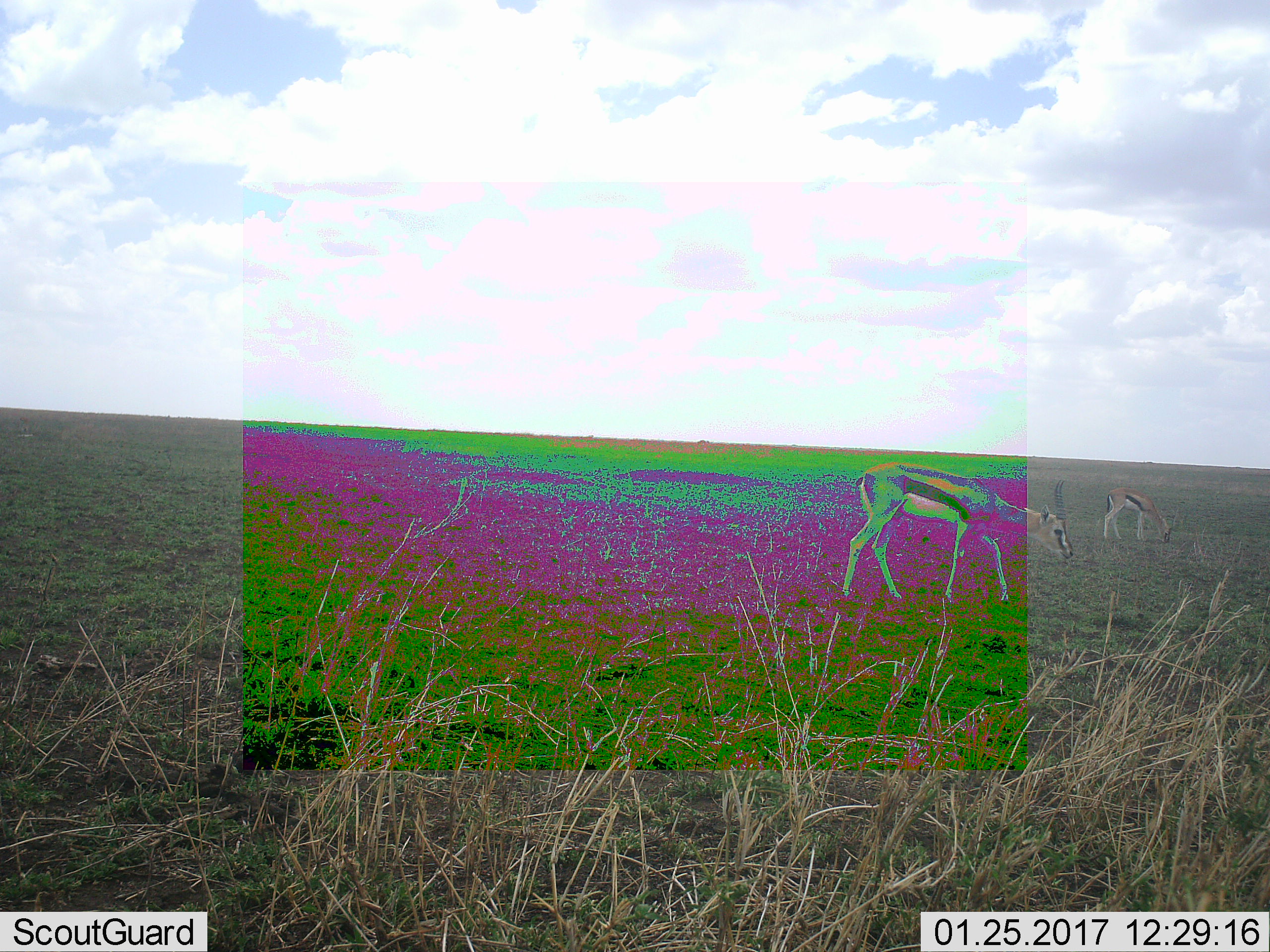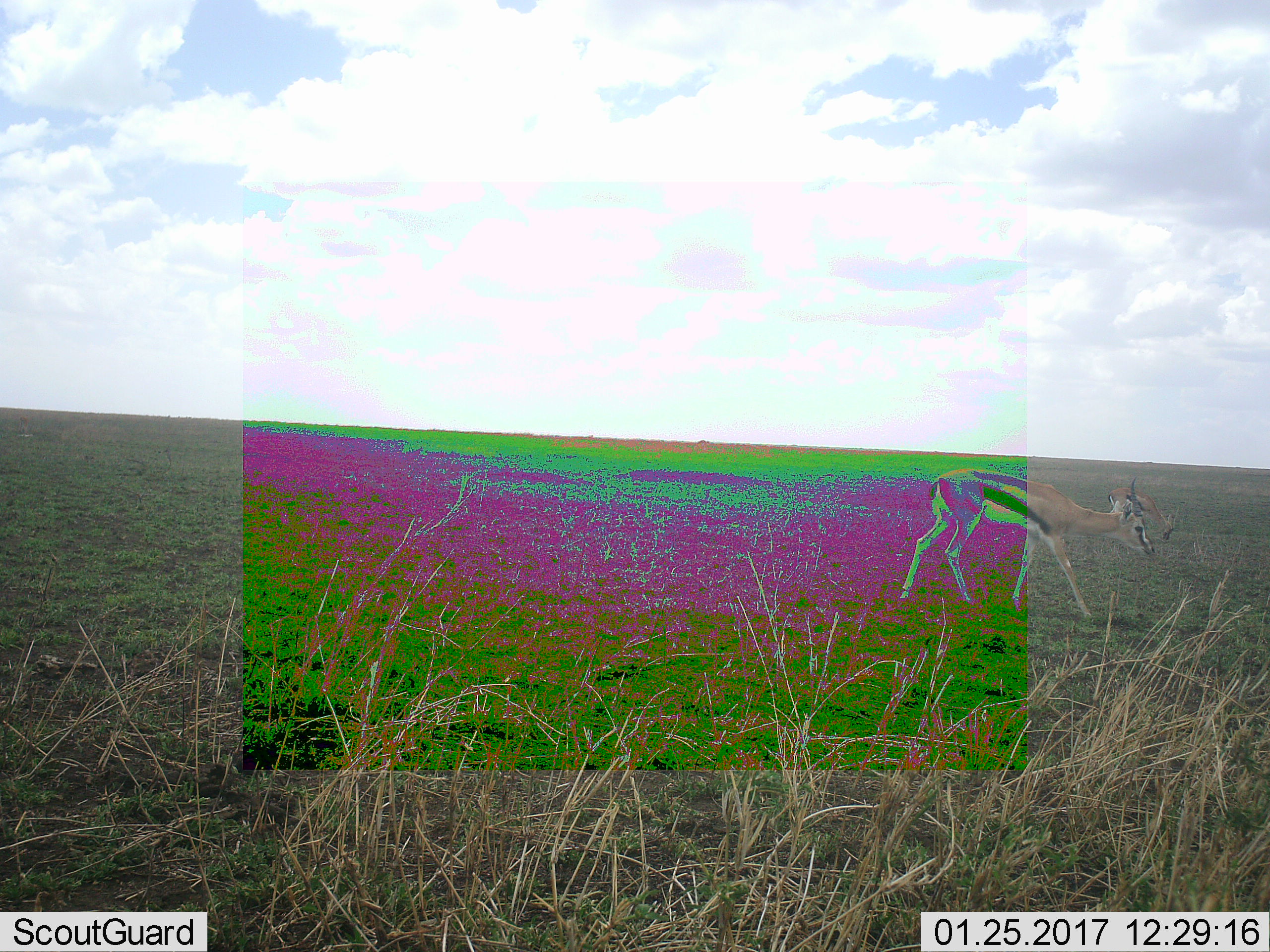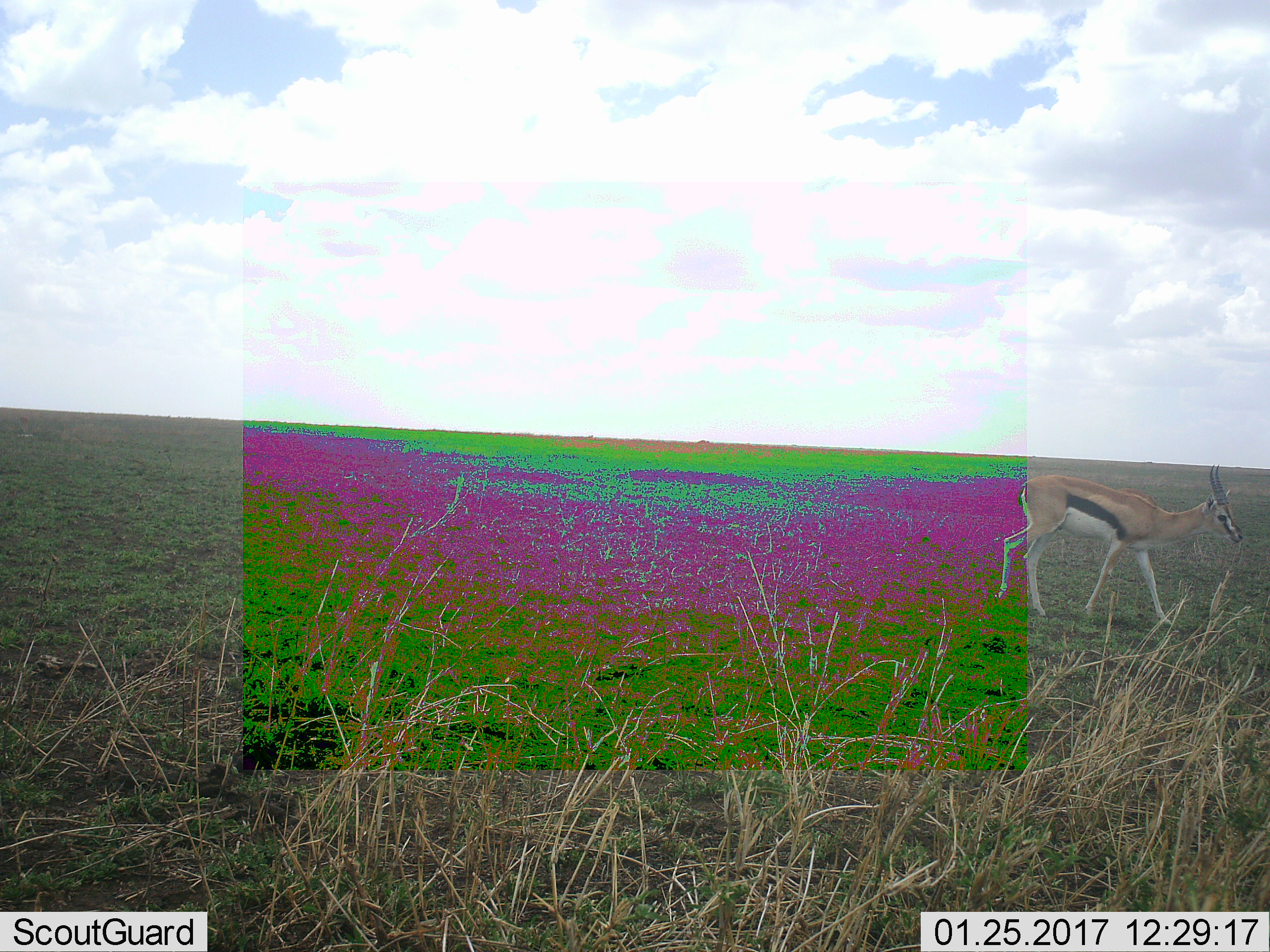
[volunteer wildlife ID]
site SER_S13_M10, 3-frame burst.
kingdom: Animalia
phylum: Chordata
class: Mammalia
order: Artiodactyla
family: Bovidae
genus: Eudorcas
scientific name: Eudorcas thomsonii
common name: thomson's gazelle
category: gazellethomsons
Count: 2.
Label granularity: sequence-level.